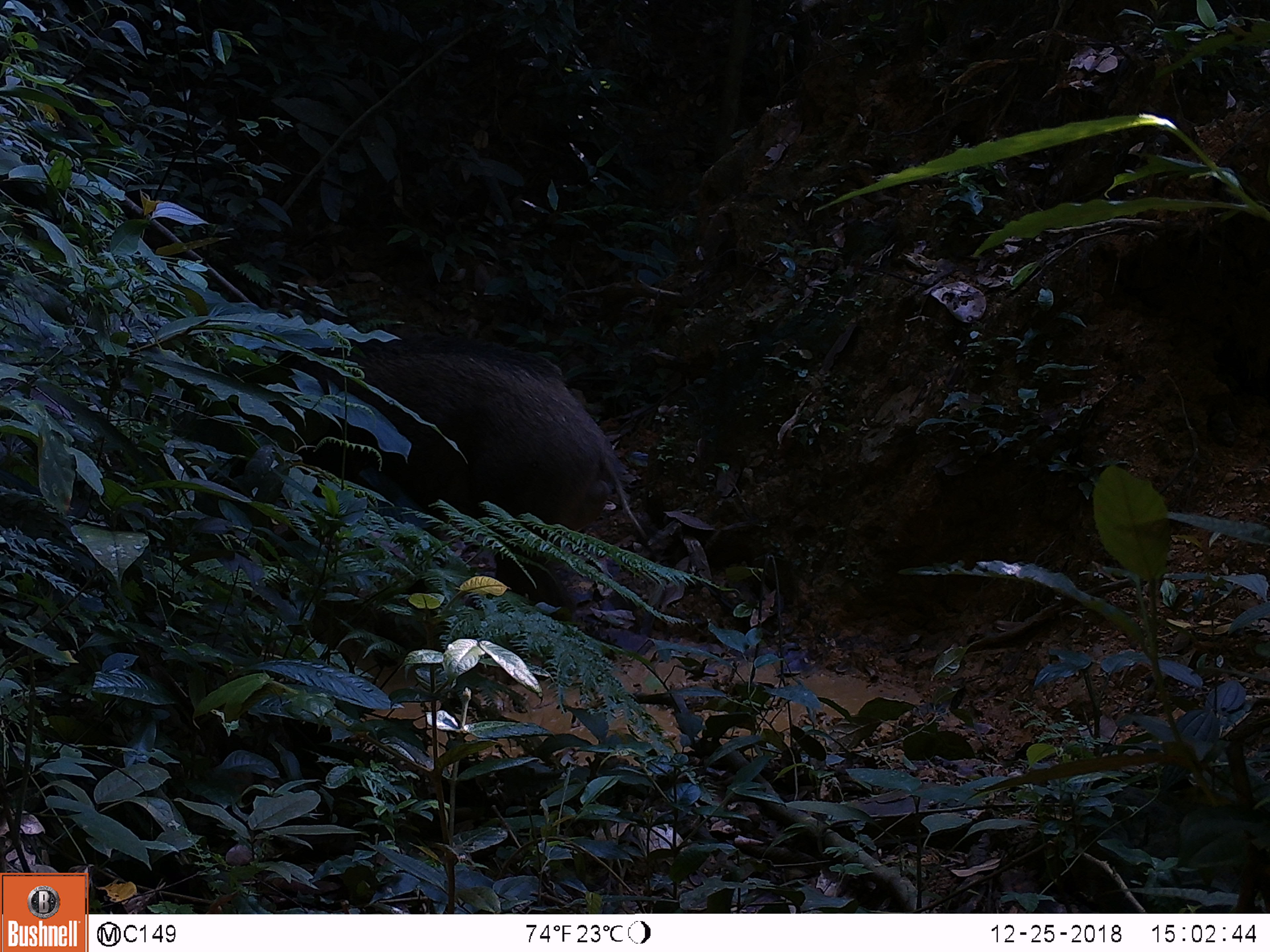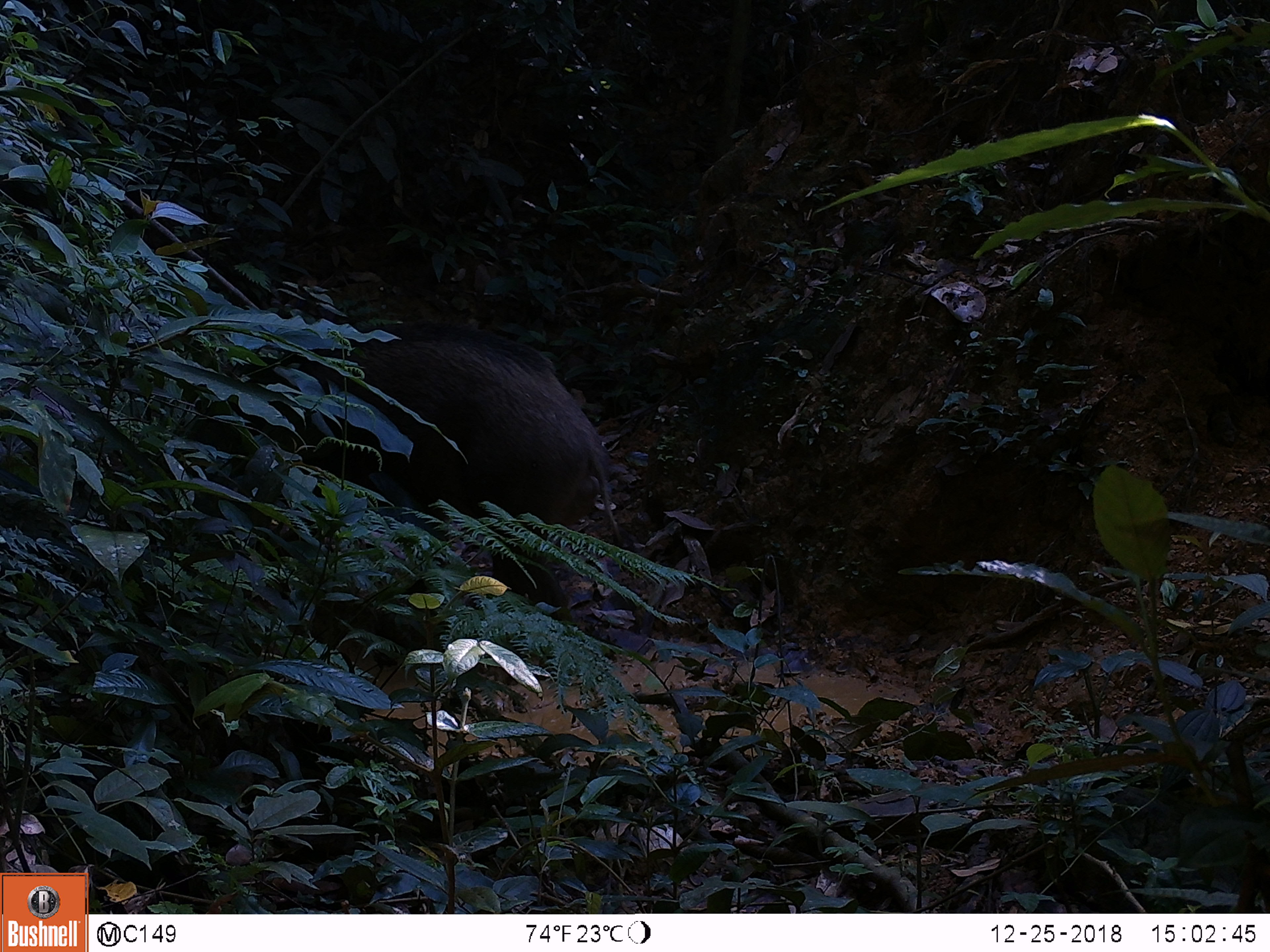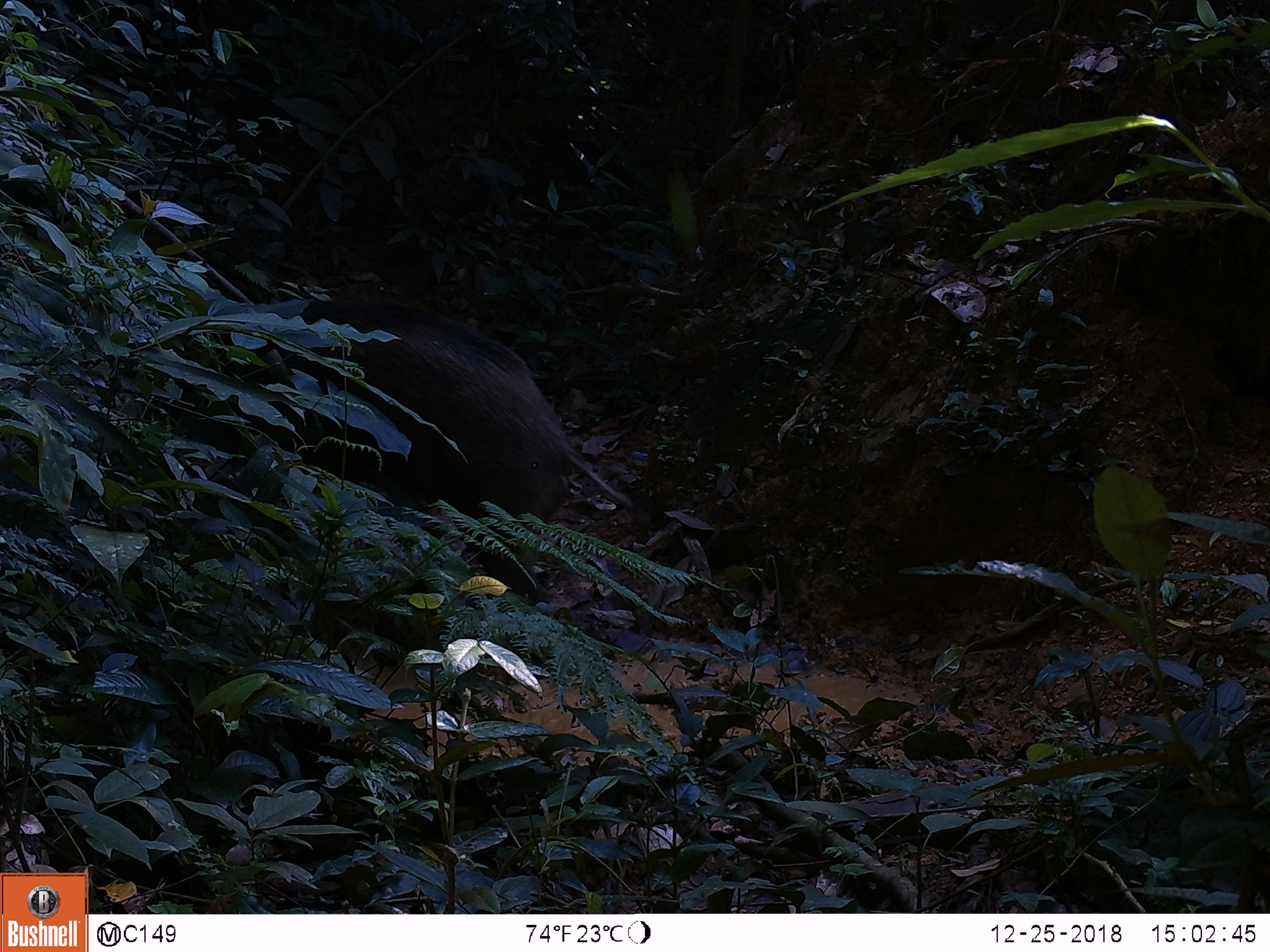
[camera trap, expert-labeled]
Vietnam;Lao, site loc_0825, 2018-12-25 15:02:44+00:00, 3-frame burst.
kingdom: Animalia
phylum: Chordata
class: Mammalia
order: Artiodactyla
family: Suidae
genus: Sus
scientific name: Sus scrofa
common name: eurasian wild pig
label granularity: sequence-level